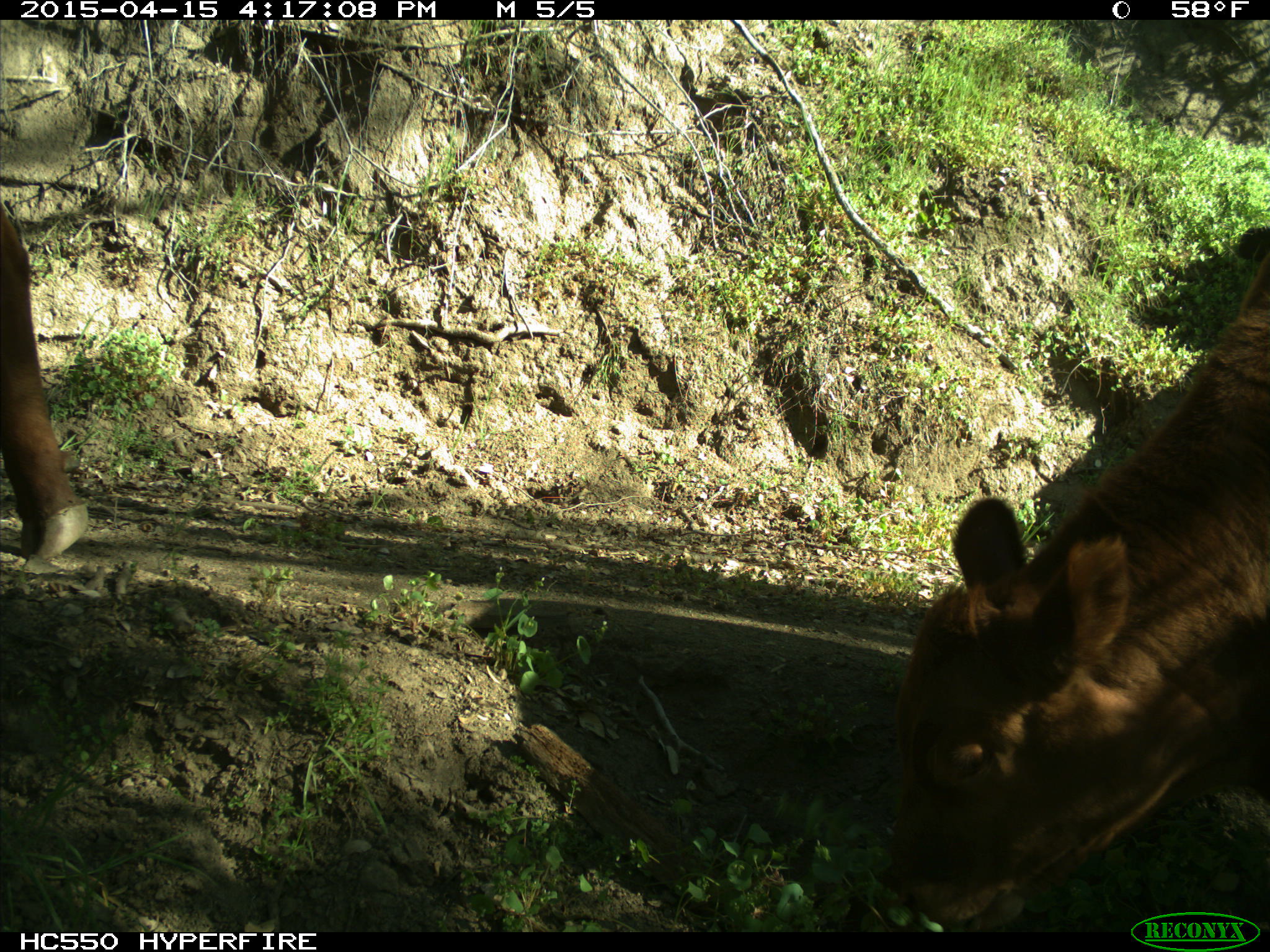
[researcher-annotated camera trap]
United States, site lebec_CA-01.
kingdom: Animalia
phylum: Chordata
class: Mammalia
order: Artiodactyla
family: Bovidae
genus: Bos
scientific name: Bos taurus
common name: domestic cow